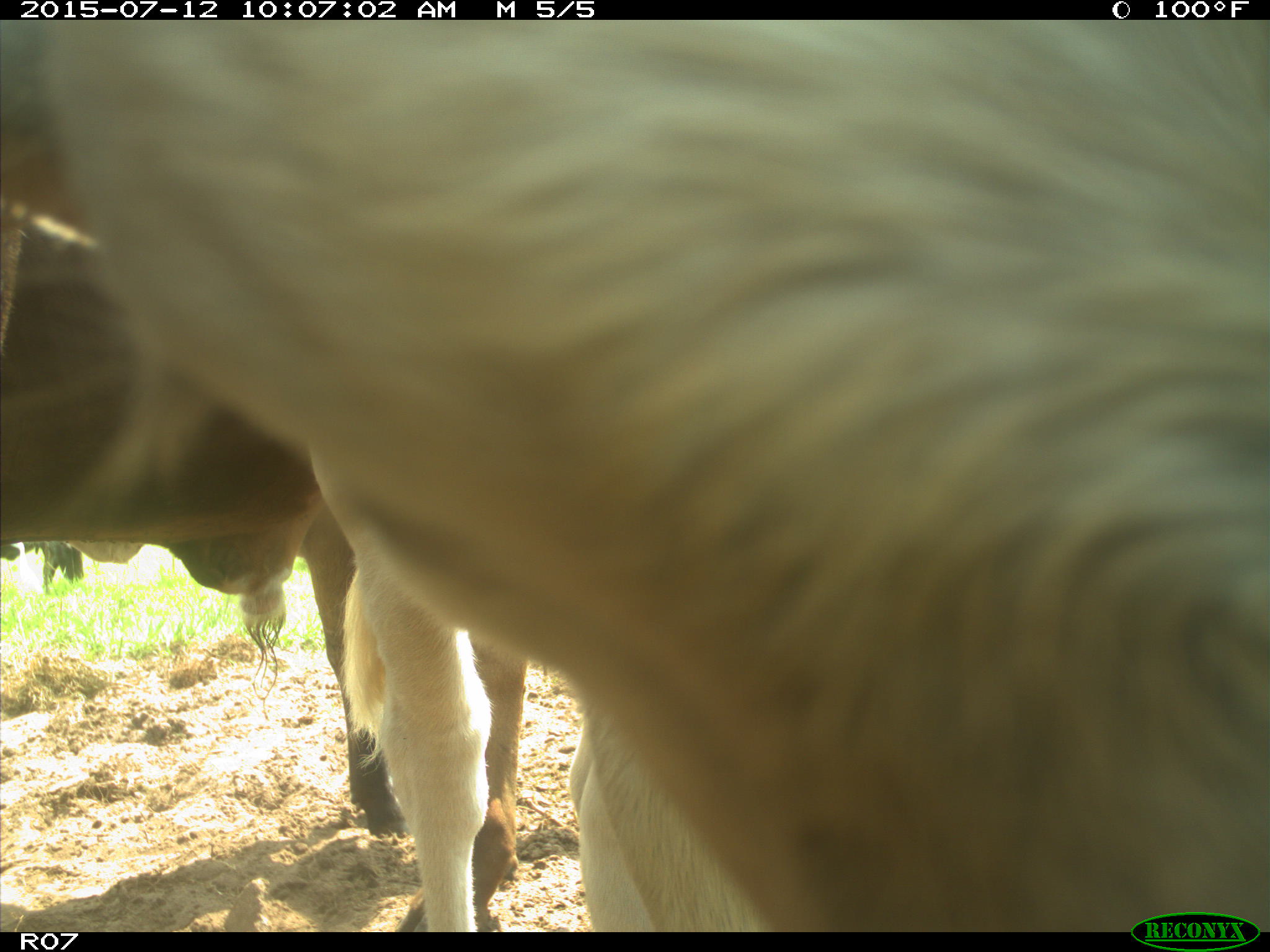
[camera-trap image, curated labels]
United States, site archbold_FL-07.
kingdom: Animalia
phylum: Chordata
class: Mammalia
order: Artiodactyla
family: Bovidae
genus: Bos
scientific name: Bos taurus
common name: domestic cow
Bos taurus (domestic cow).